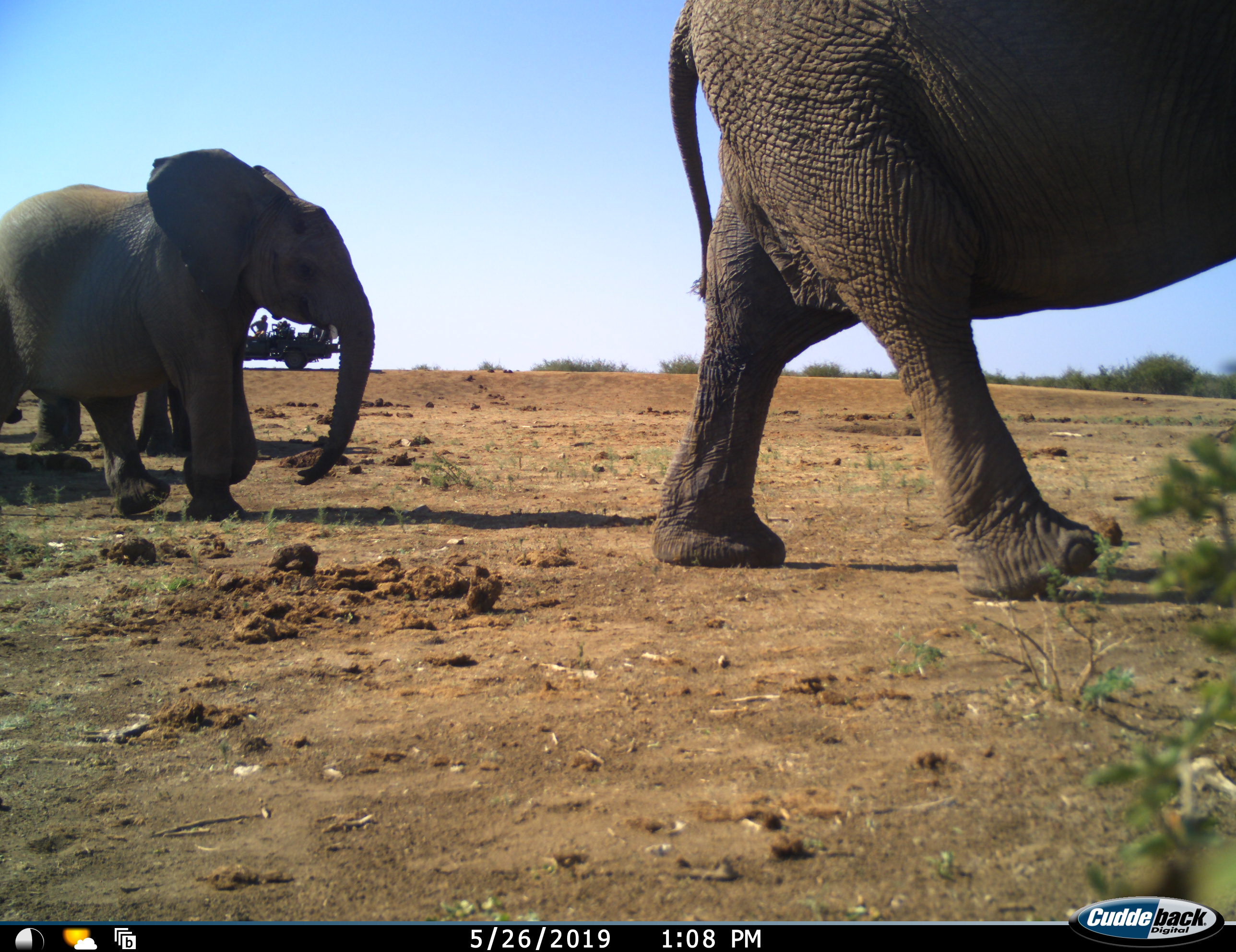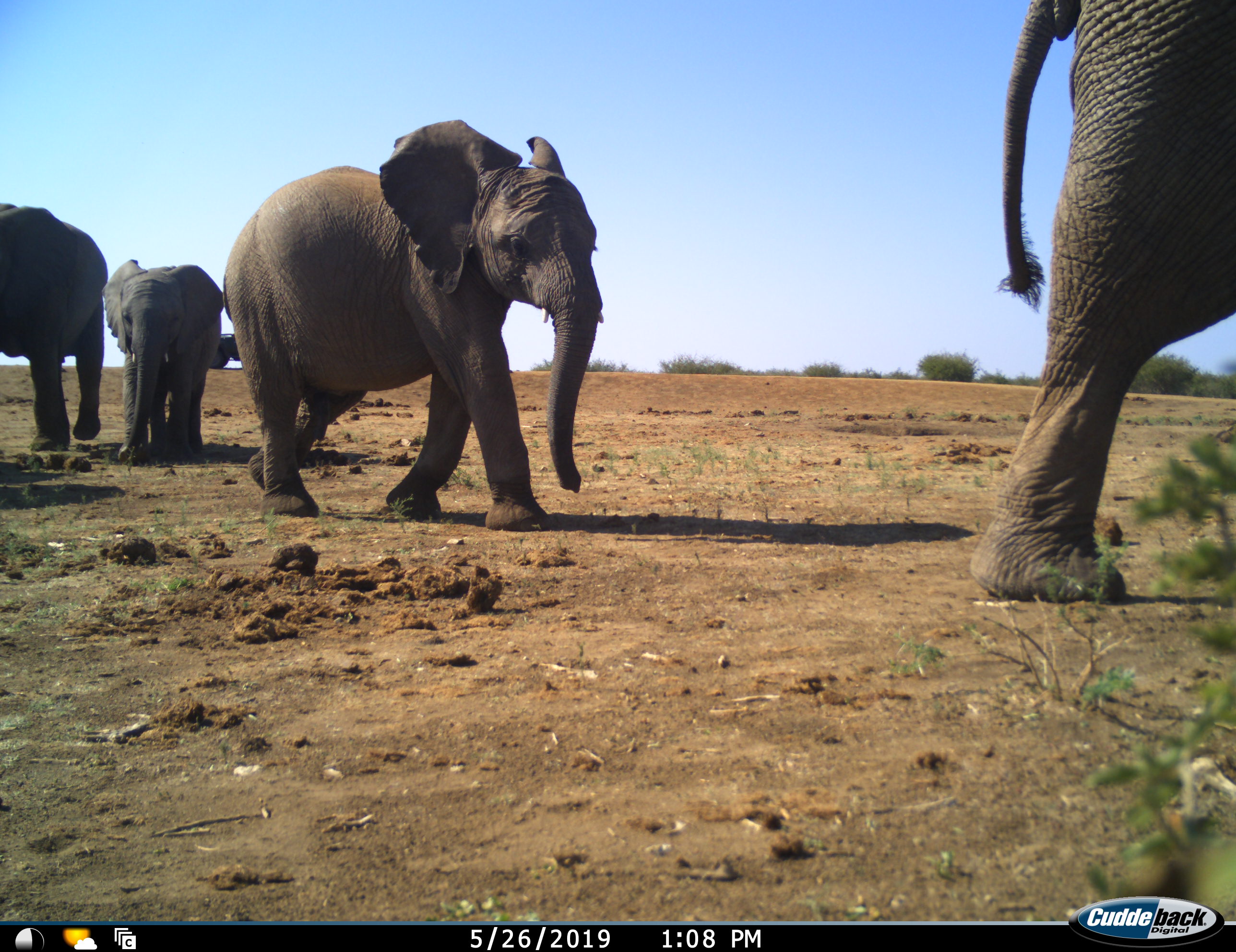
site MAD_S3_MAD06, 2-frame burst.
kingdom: Animalia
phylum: Chordata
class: Mammalia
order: Proboscidea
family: Elephantidae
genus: Loxodonta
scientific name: Loxodonta africana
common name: african bush elephant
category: elephant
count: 4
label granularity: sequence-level